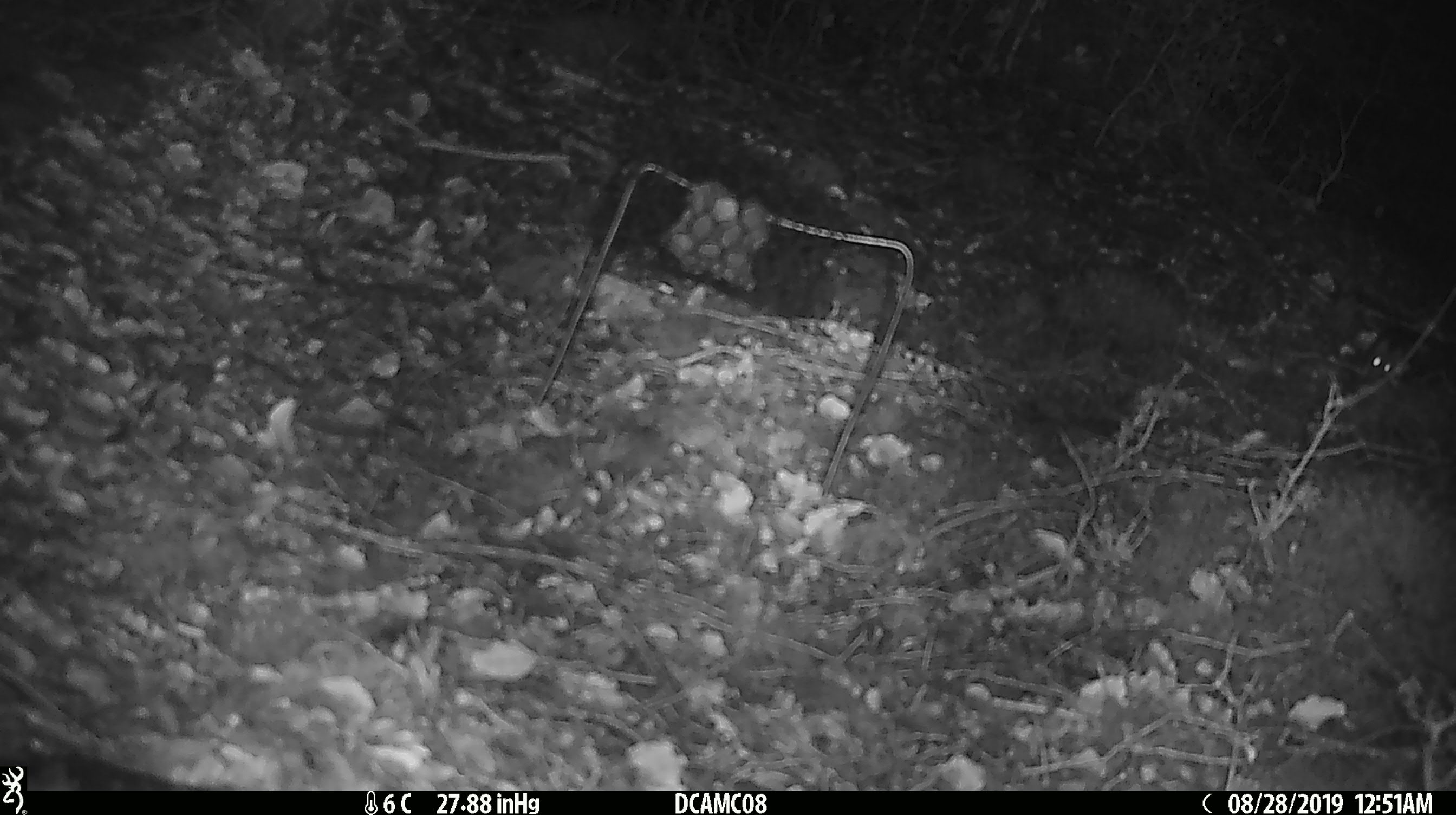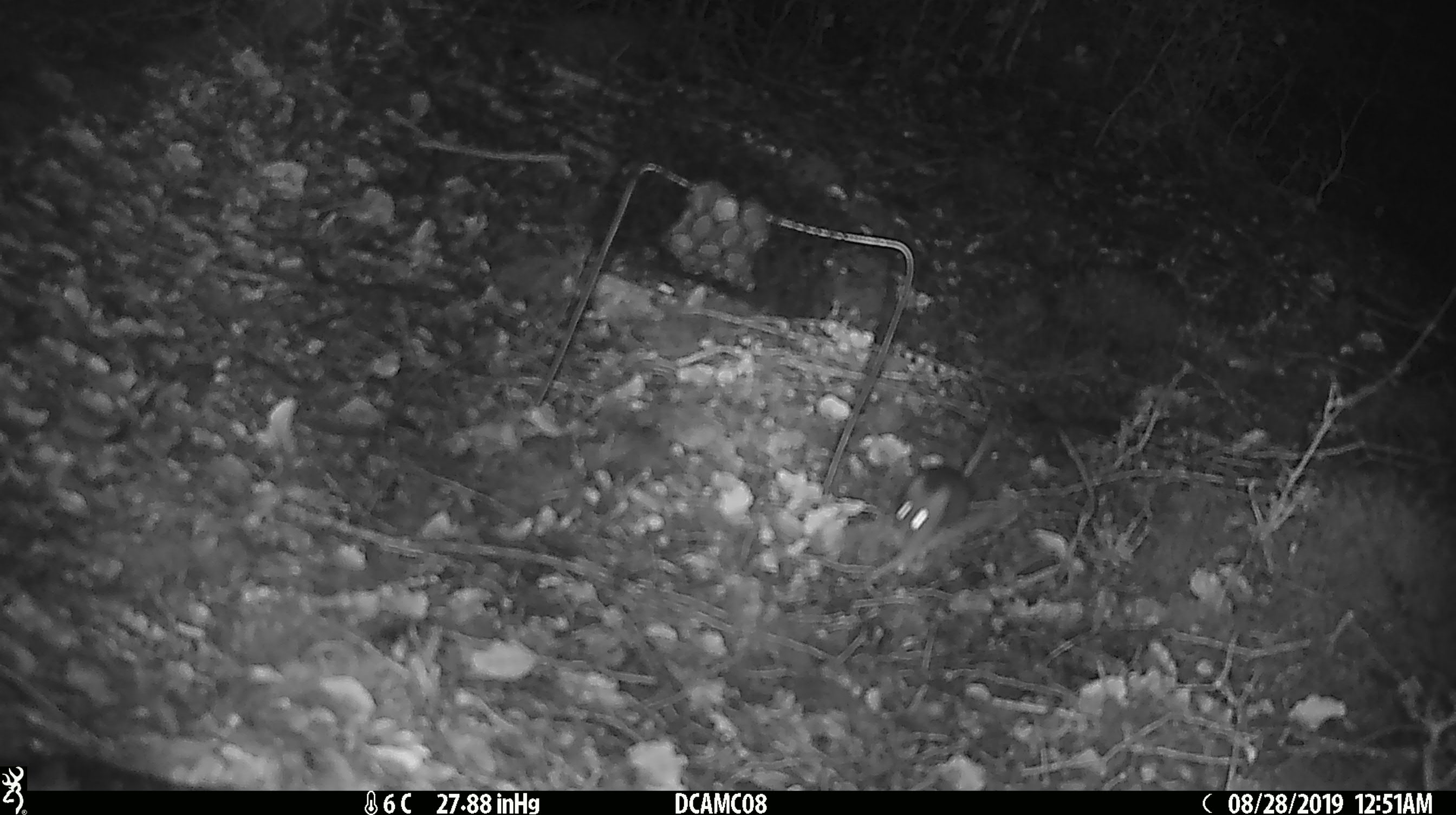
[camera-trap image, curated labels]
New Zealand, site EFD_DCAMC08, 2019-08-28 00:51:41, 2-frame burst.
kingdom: Animalia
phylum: Chordata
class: Mammalia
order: Rodentia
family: Muridae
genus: Mus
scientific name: Mus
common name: mouse